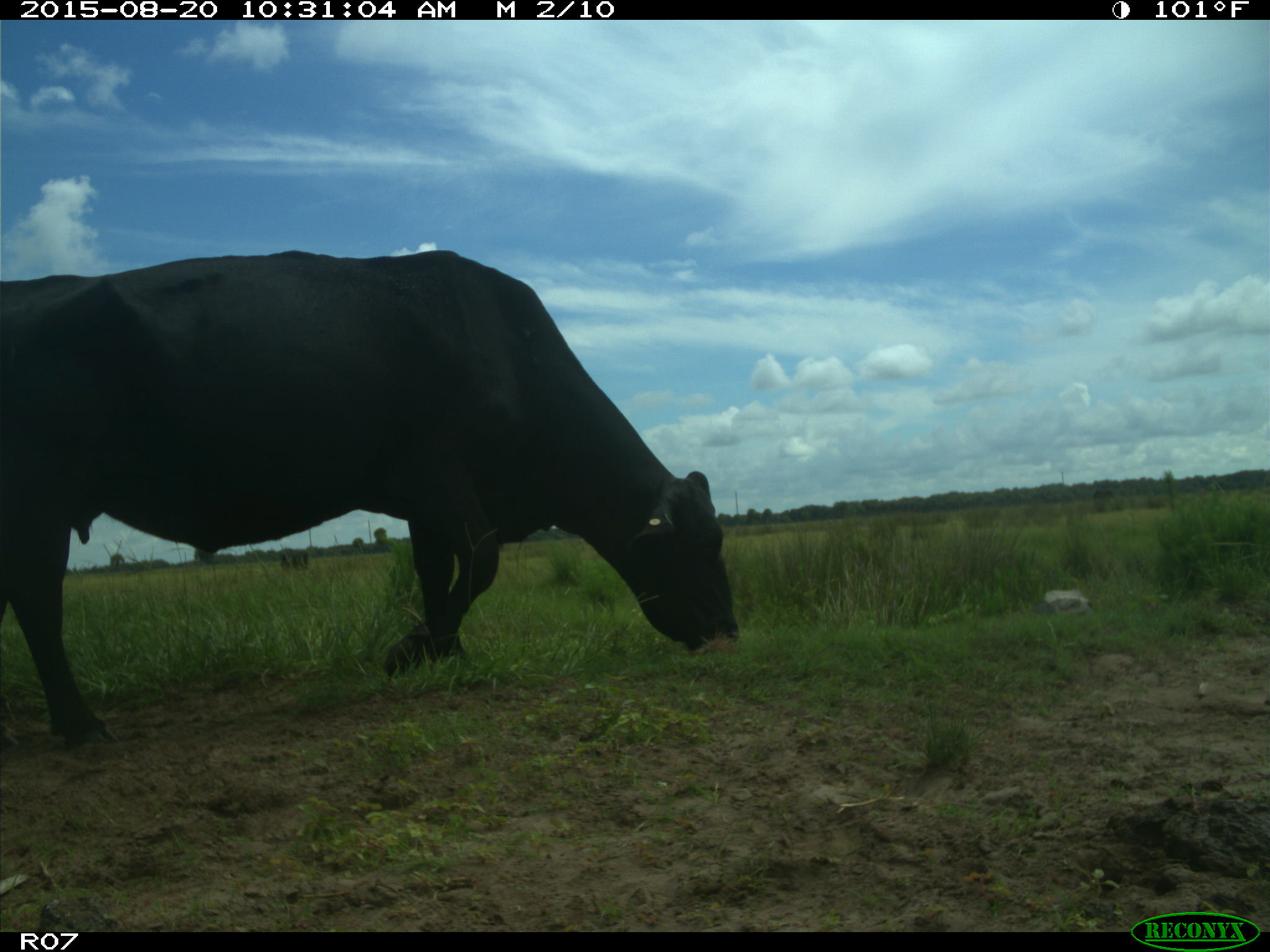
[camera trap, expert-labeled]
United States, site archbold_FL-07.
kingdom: Animalia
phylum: Chordata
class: Mammalia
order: Artiodactyla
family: Bovidae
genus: Bos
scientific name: Bos taurus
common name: domestic cow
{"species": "Bos taurus (domestic cow)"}